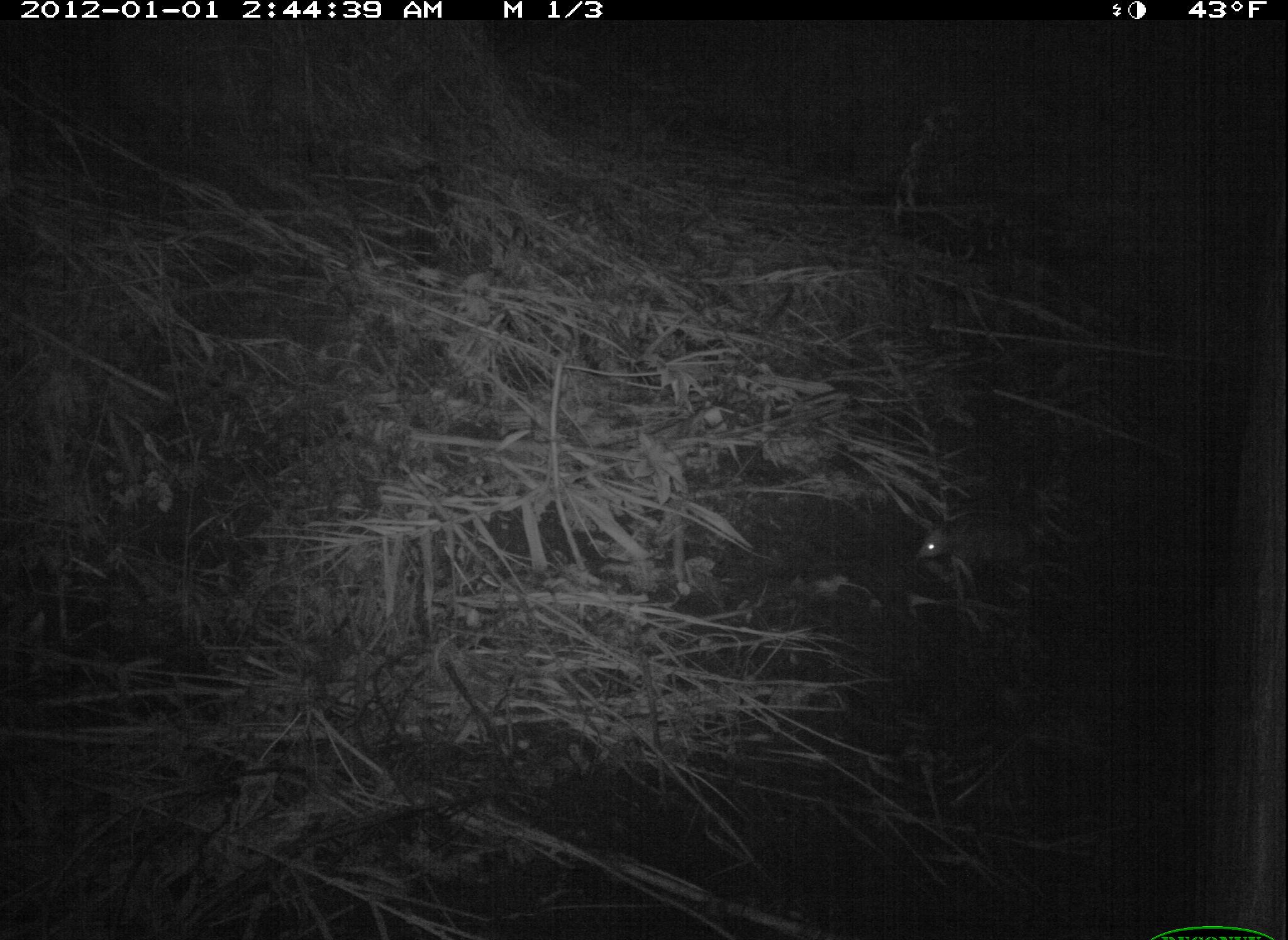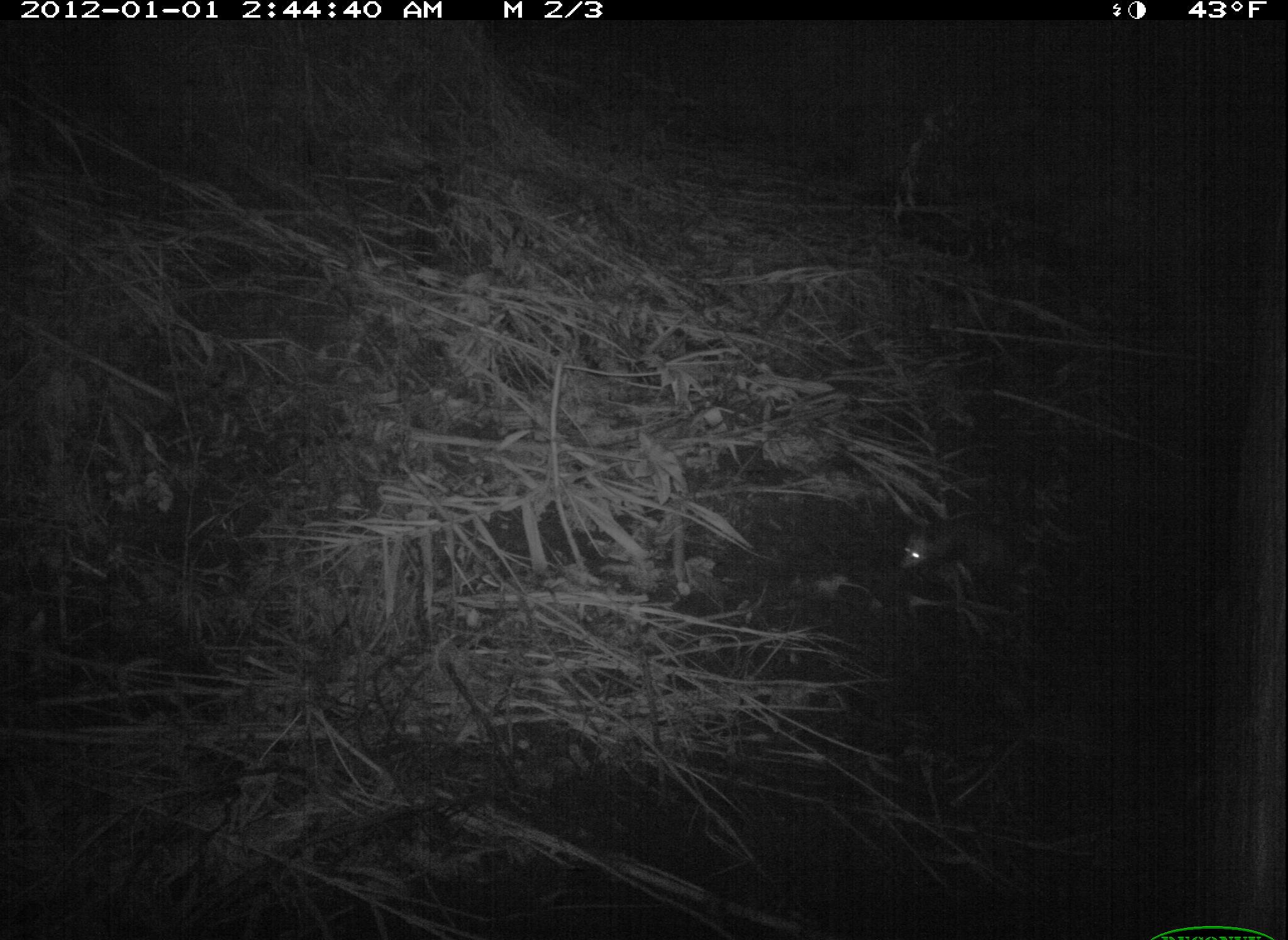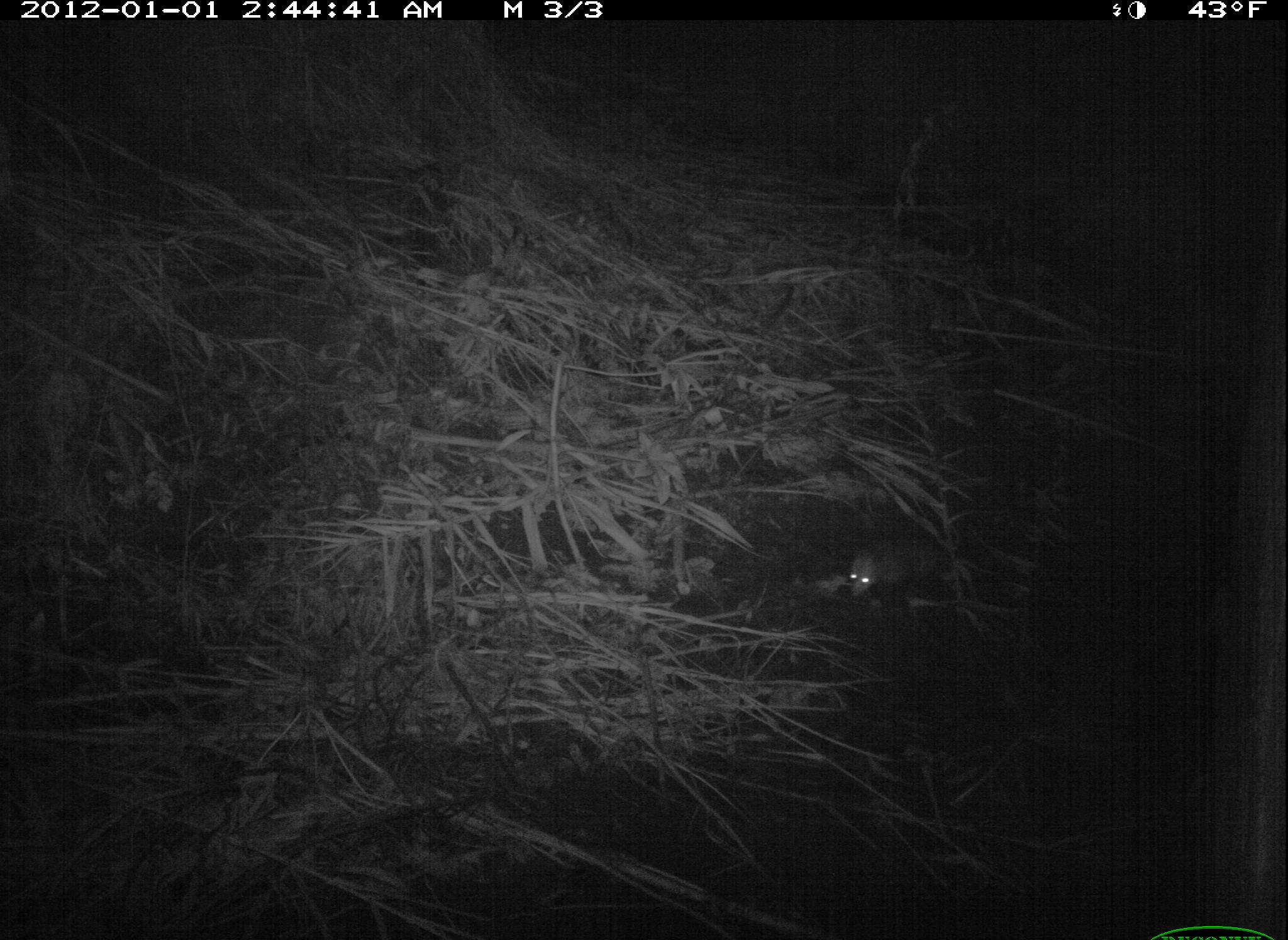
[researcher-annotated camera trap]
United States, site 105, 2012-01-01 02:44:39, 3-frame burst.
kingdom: Animalia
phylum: Chordata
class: Mammalia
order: Didelphimorphia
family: Didelphidae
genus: Didelphis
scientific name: Didelphis virginiana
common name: virginia opossum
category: opossum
Opossum (virginia opossum) (Didelphis virginiana).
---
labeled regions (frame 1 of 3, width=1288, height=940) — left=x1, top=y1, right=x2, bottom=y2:
opossum: left=895, top=496, right=1050, bottom=590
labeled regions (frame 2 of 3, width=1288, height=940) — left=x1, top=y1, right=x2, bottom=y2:
opossum: left=882, top=491, right=1066, bottom=612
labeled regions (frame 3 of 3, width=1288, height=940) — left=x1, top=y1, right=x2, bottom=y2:
opossum: left=844, top=525, right=995, bottom=622